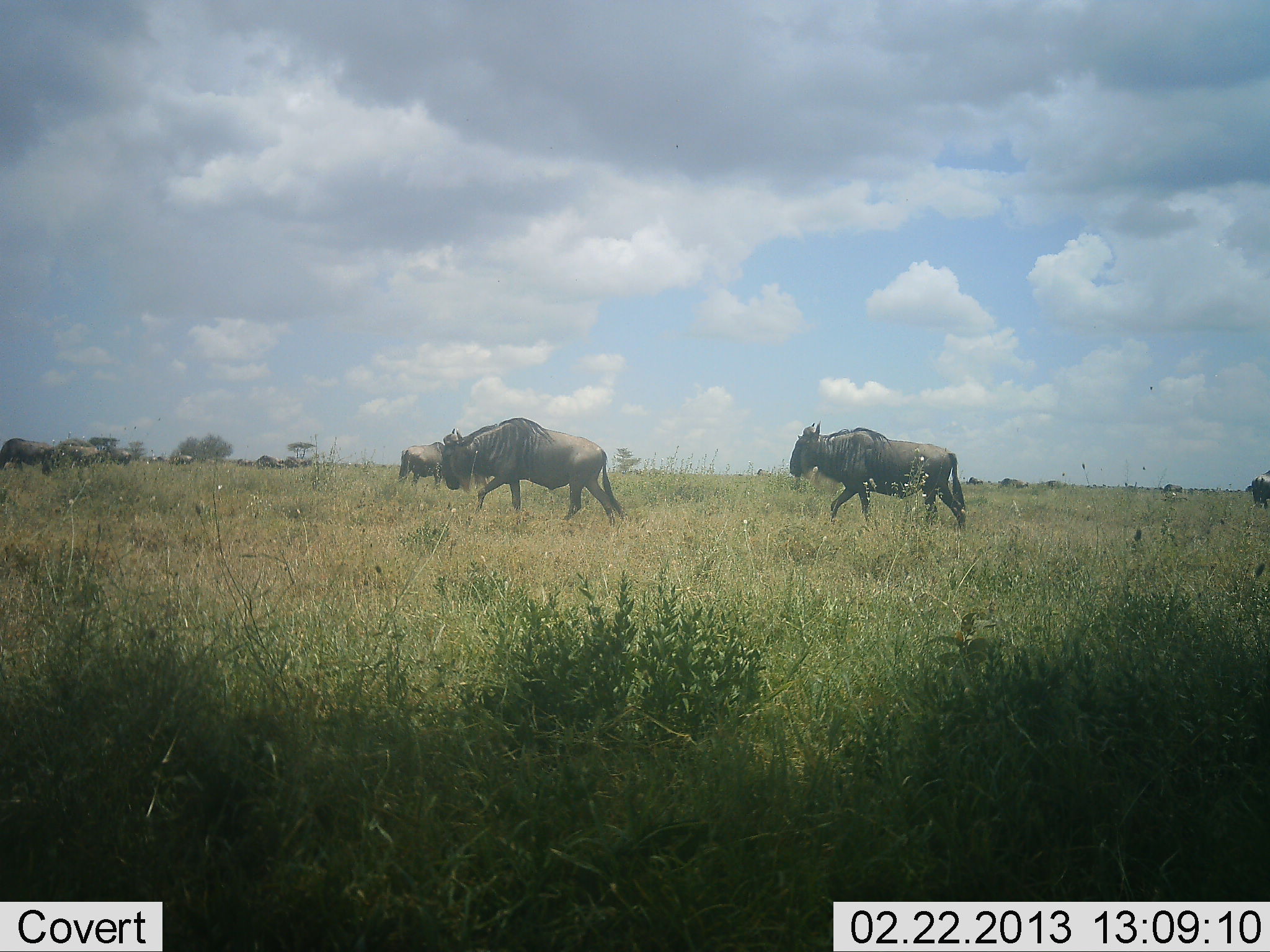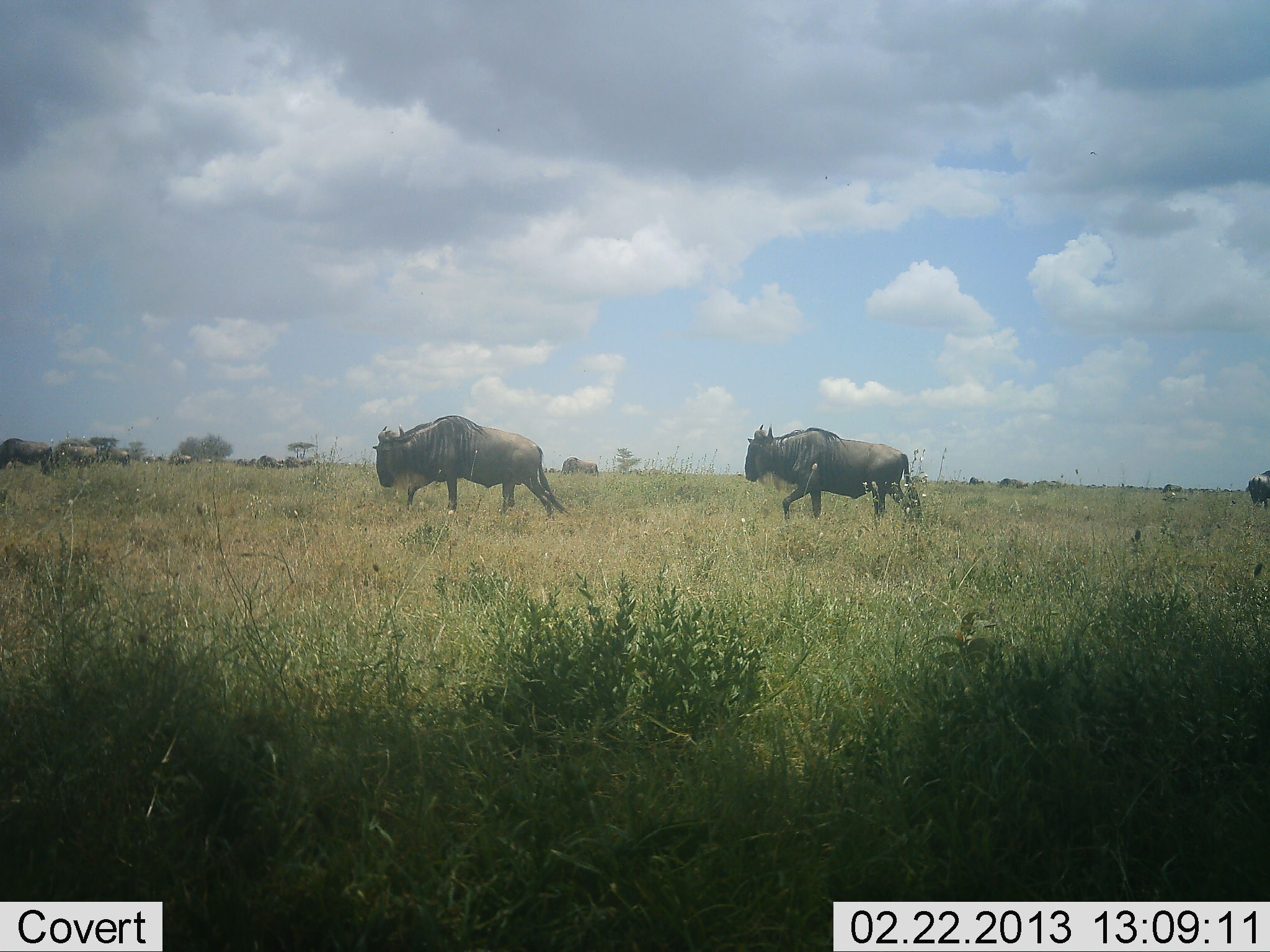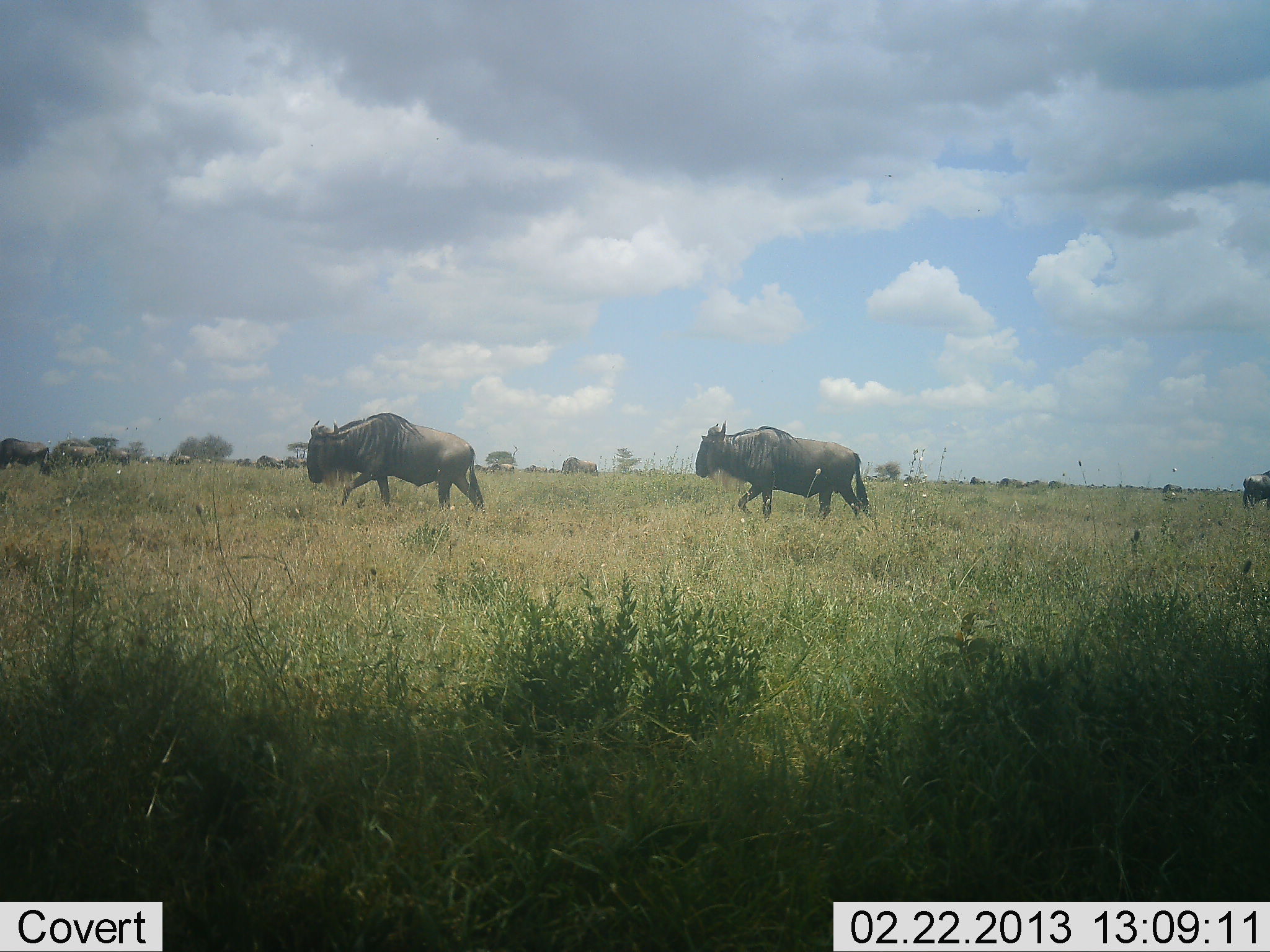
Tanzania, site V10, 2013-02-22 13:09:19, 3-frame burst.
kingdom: Animalia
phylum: Chordata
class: Mammalia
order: Artiodactyla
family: Bovidae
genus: Connochaetes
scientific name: Connochaetes taurinus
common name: blue wildebeest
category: wildebeest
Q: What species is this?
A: Wildebeest (blue wildebeest) (Connochaetes taurinus).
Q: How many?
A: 10.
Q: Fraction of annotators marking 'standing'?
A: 38%.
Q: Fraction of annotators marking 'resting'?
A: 4%.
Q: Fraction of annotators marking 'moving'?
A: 96%.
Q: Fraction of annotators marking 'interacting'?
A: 4%.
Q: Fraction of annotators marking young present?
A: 0%.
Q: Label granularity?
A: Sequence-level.